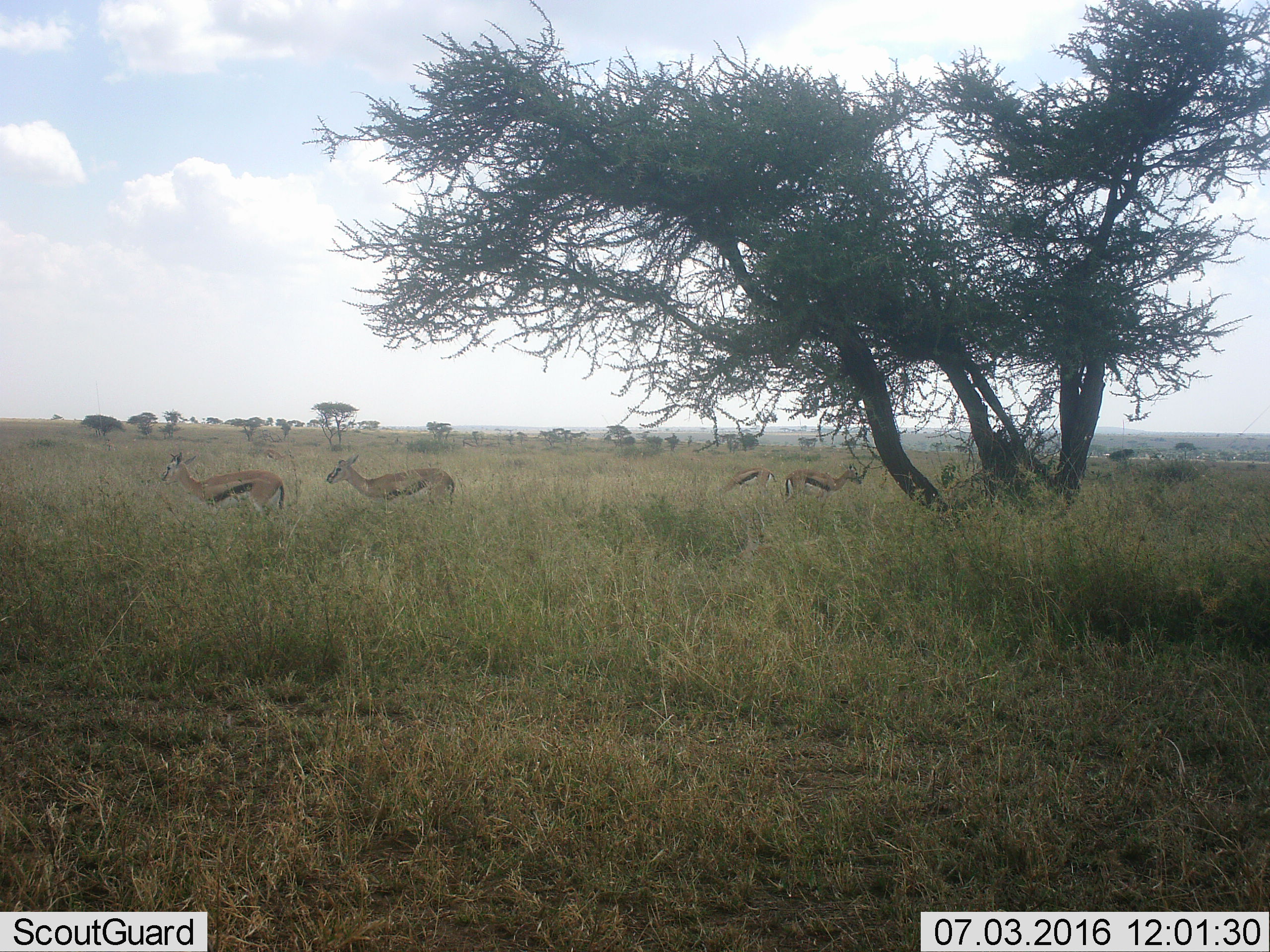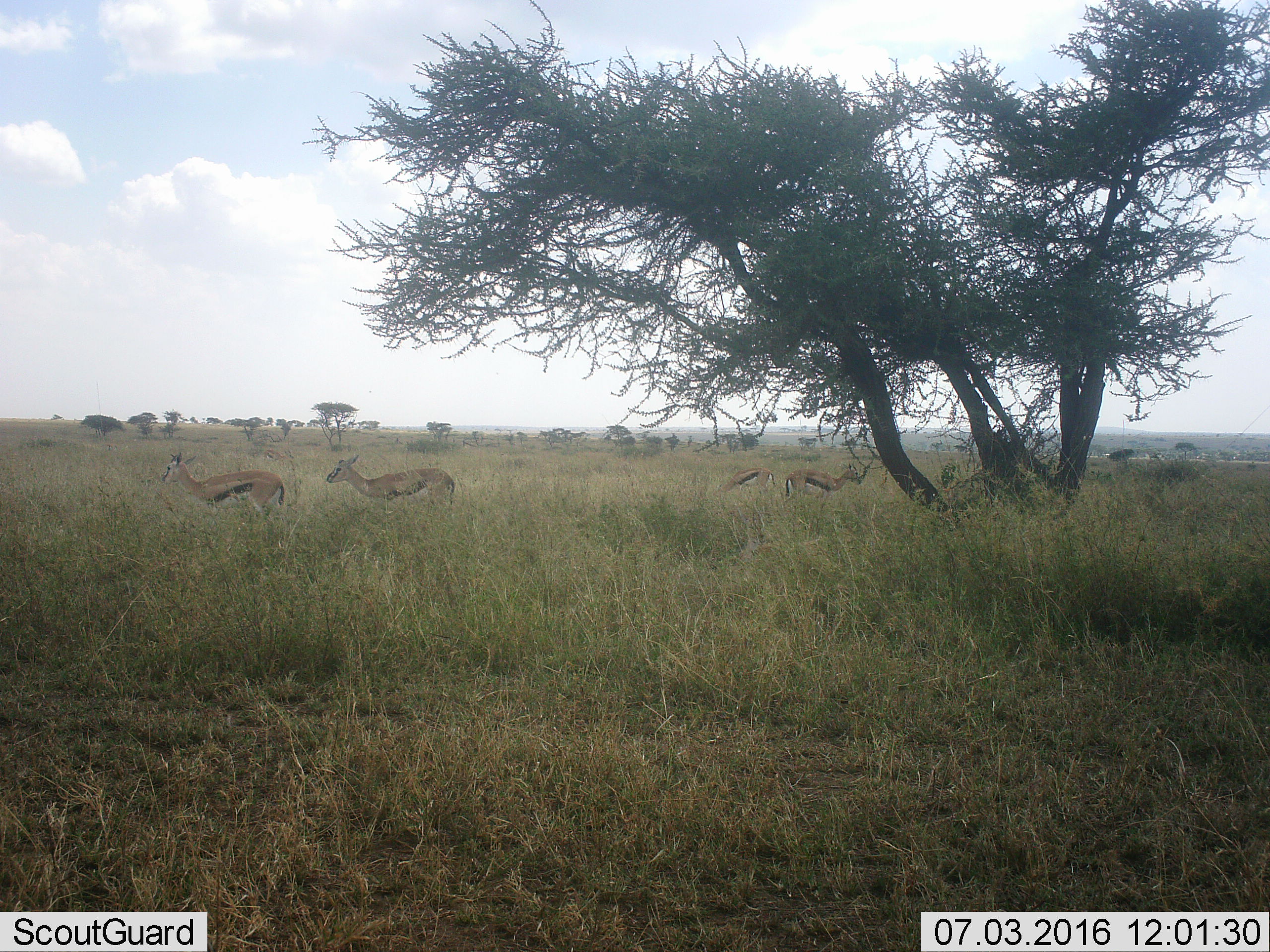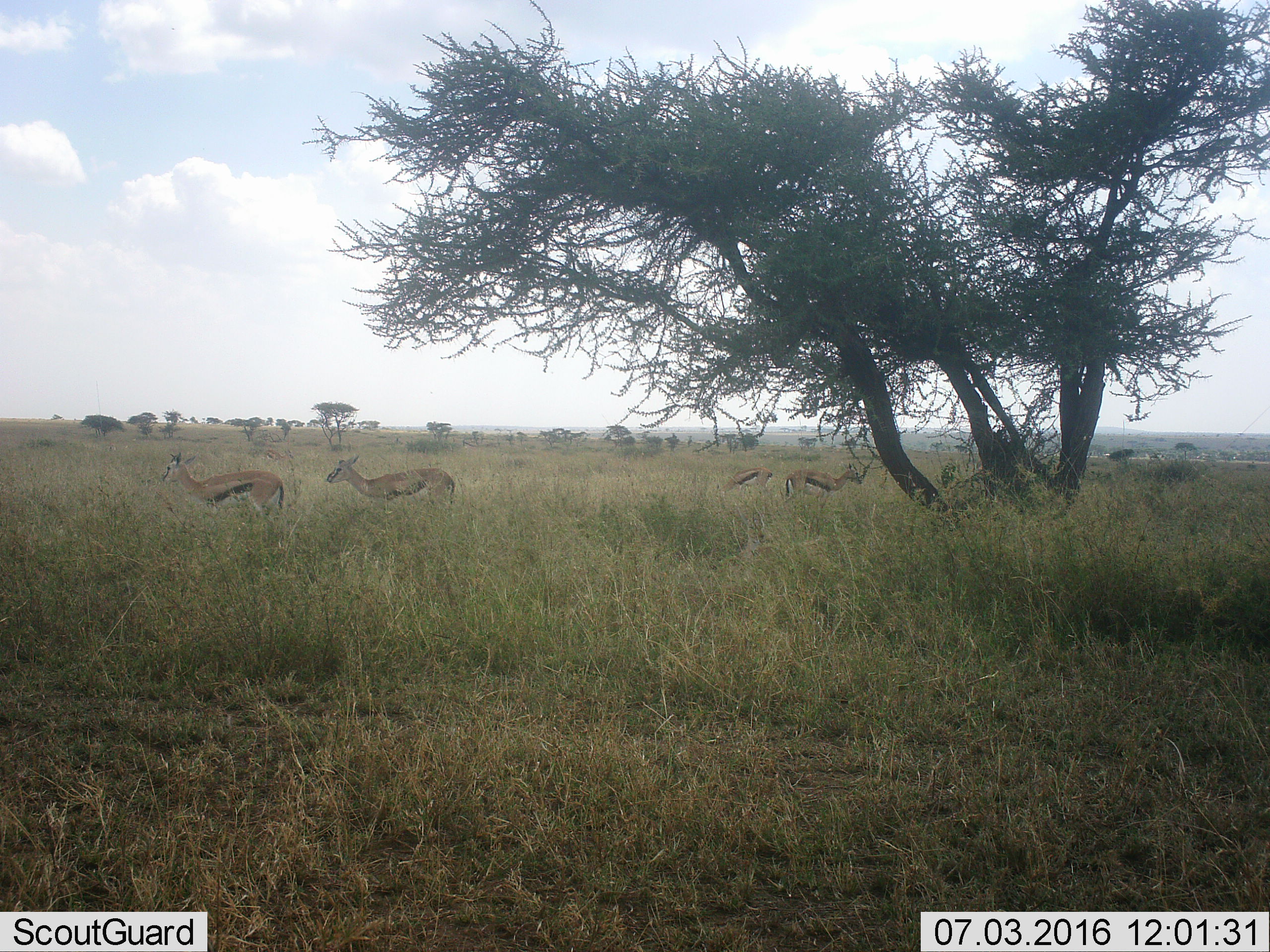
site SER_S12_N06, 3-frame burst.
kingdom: Animalia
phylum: Chordata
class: Mammalia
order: Artiodactyla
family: Bovidae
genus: Eudorcas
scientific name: Eudorcas thomsonii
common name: thomson's gazelle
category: gazellethomsons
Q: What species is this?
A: Gazellethomsons (thomson's gazelle) (Eudorcas thomsonii).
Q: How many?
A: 4.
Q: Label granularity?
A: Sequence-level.